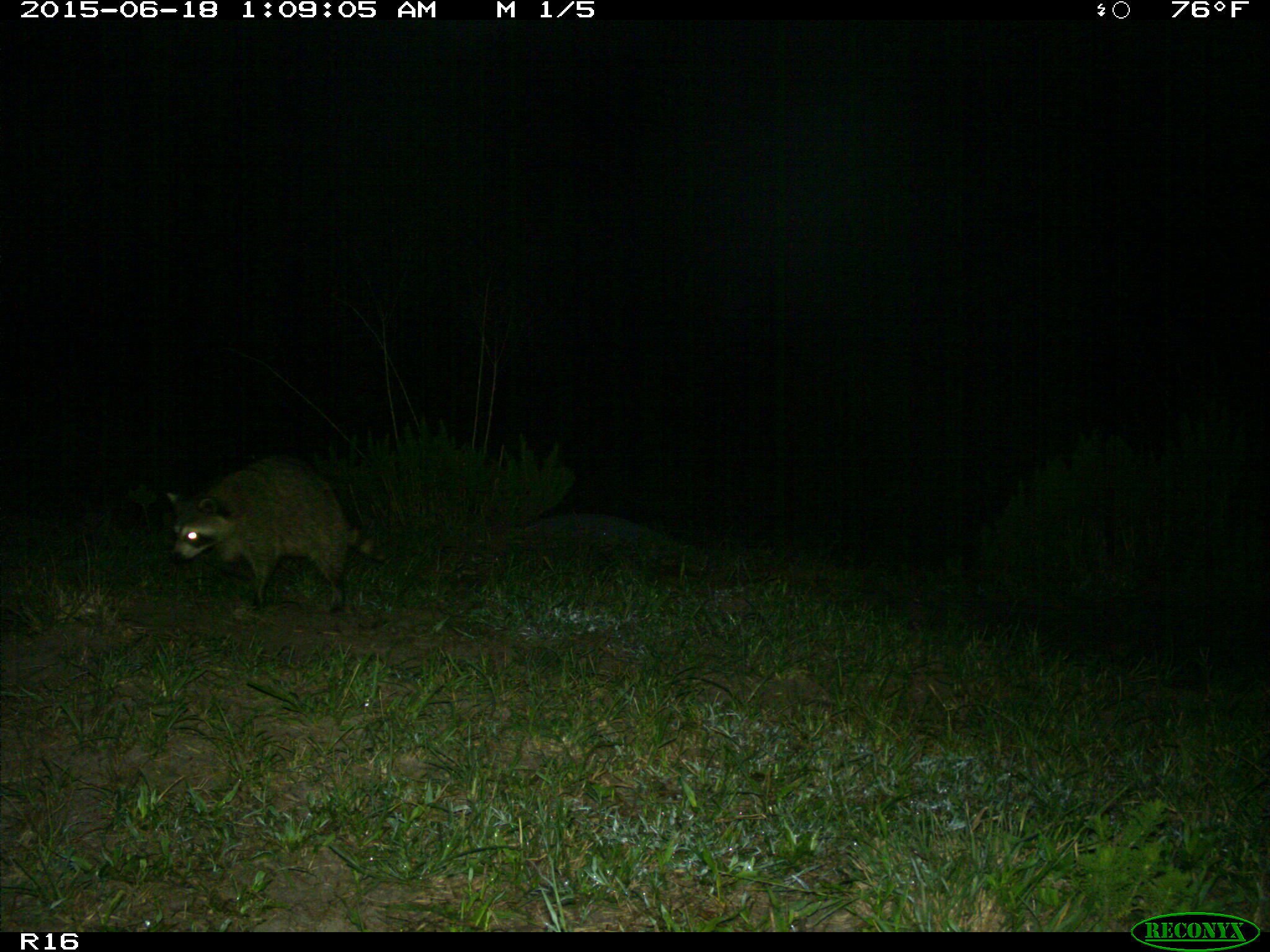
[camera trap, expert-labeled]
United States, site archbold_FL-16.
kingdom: Animalia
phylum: Chordata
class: Mammalia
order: Carnivora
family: Procyonidae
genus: Procyon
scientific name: Procyon lotor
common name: common raccoon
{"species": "Procyon lotor (common raccoon)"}